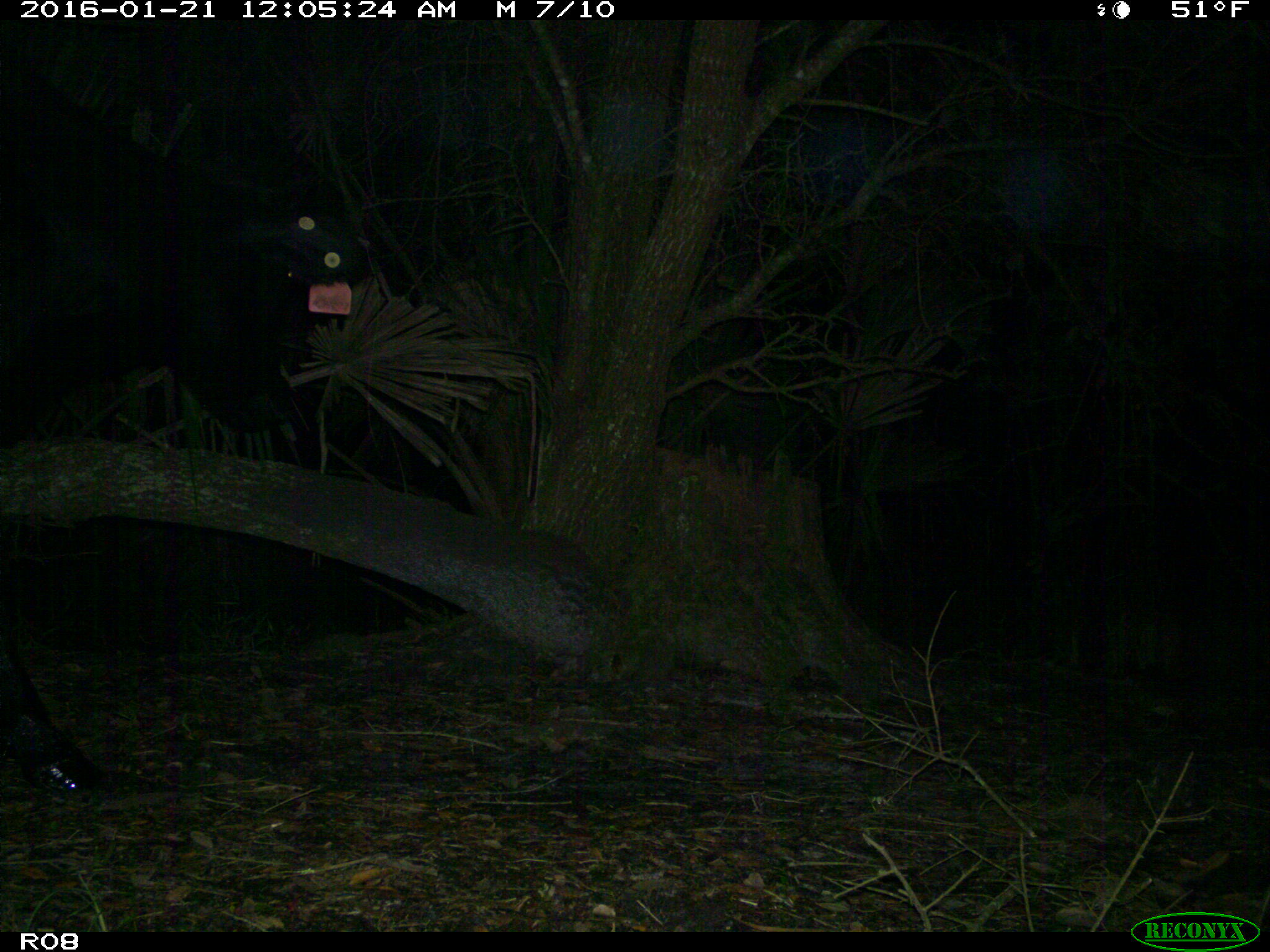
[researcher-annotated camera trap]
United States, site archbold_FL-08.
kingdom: Animalia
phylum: Chordata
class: Mammalia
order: Artiodactyla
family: Bovidae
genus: Bos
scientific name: Bos taurus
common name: domestic cow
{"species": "Bos taurus (domestic cow)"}